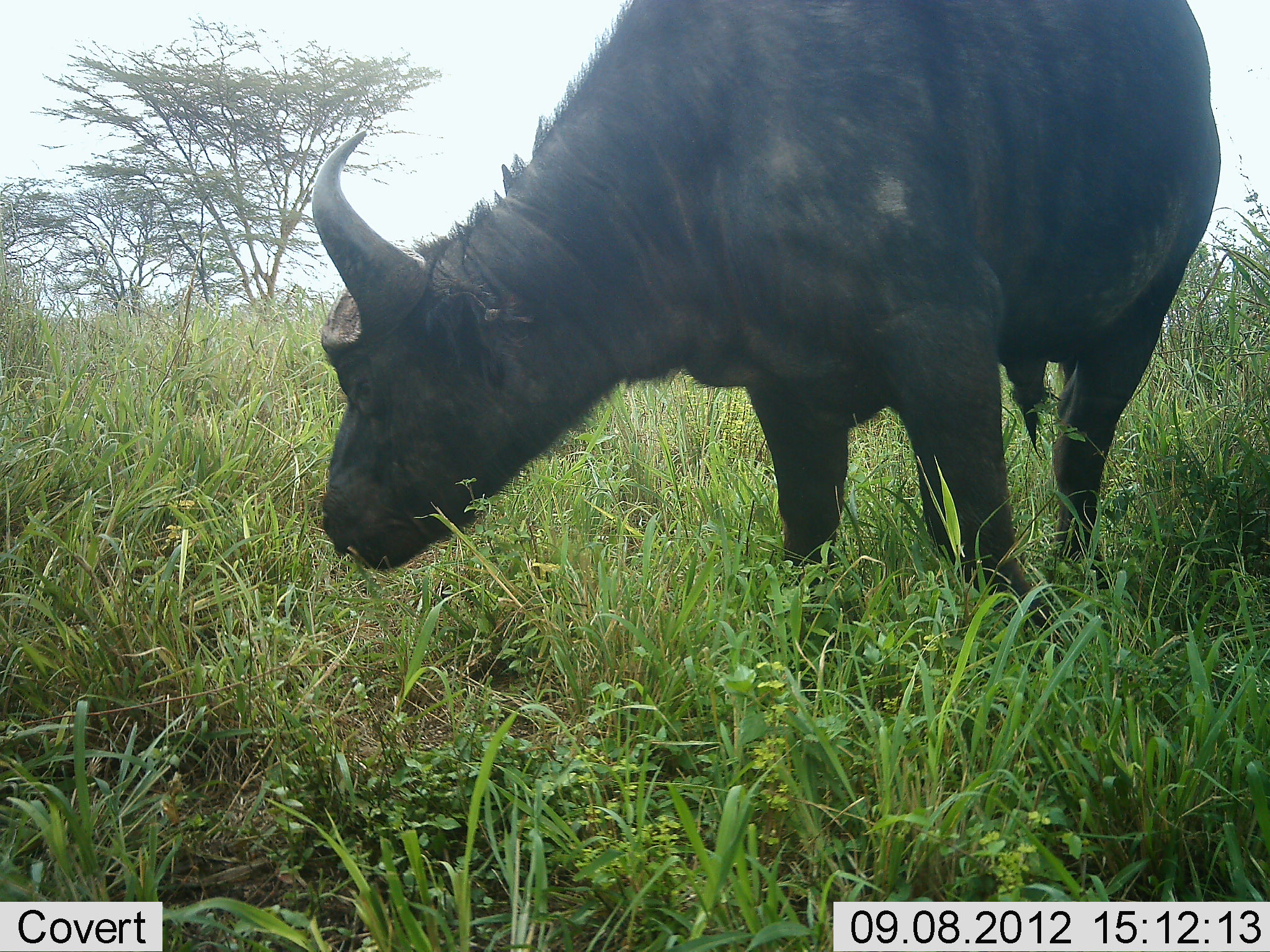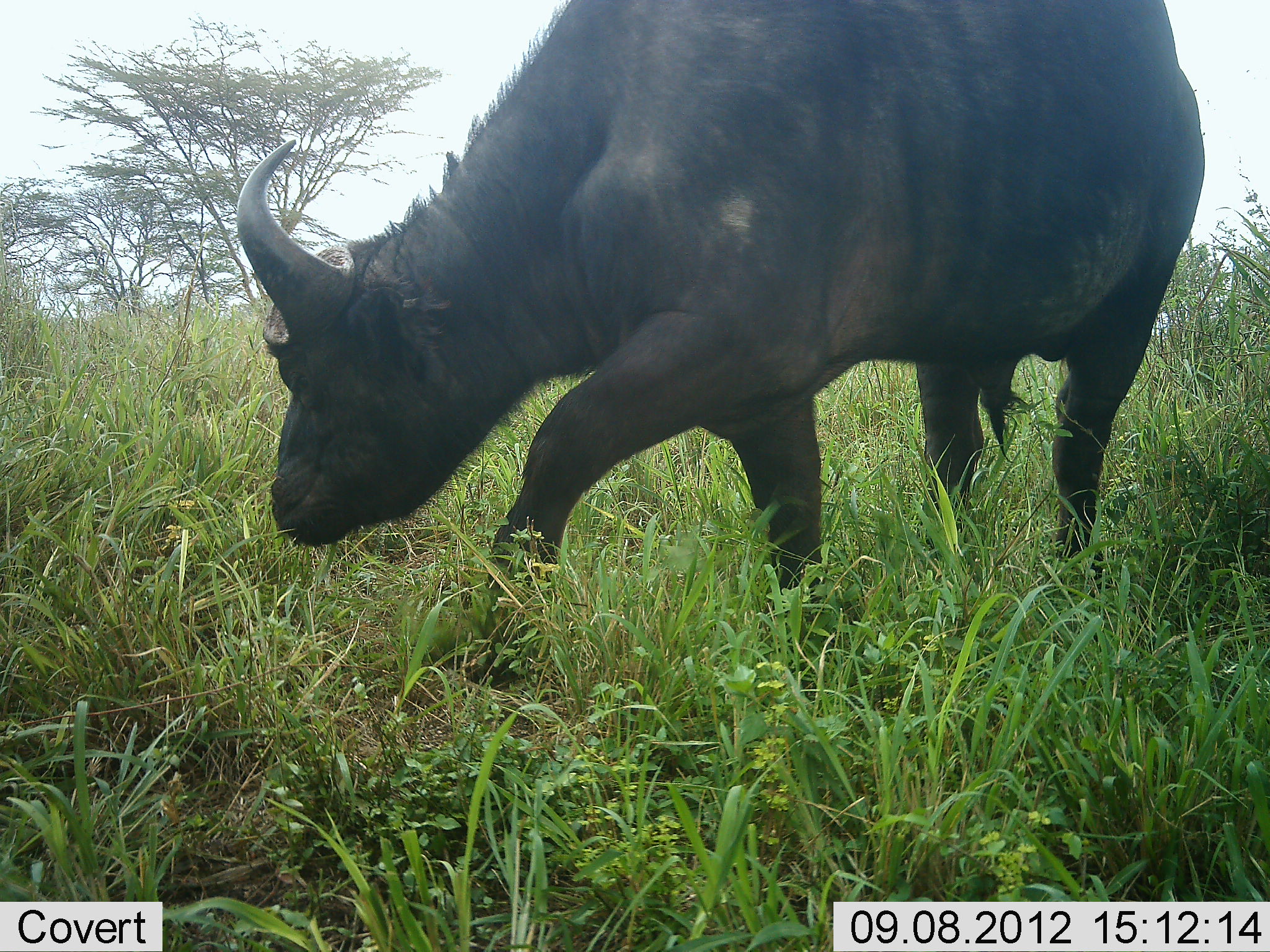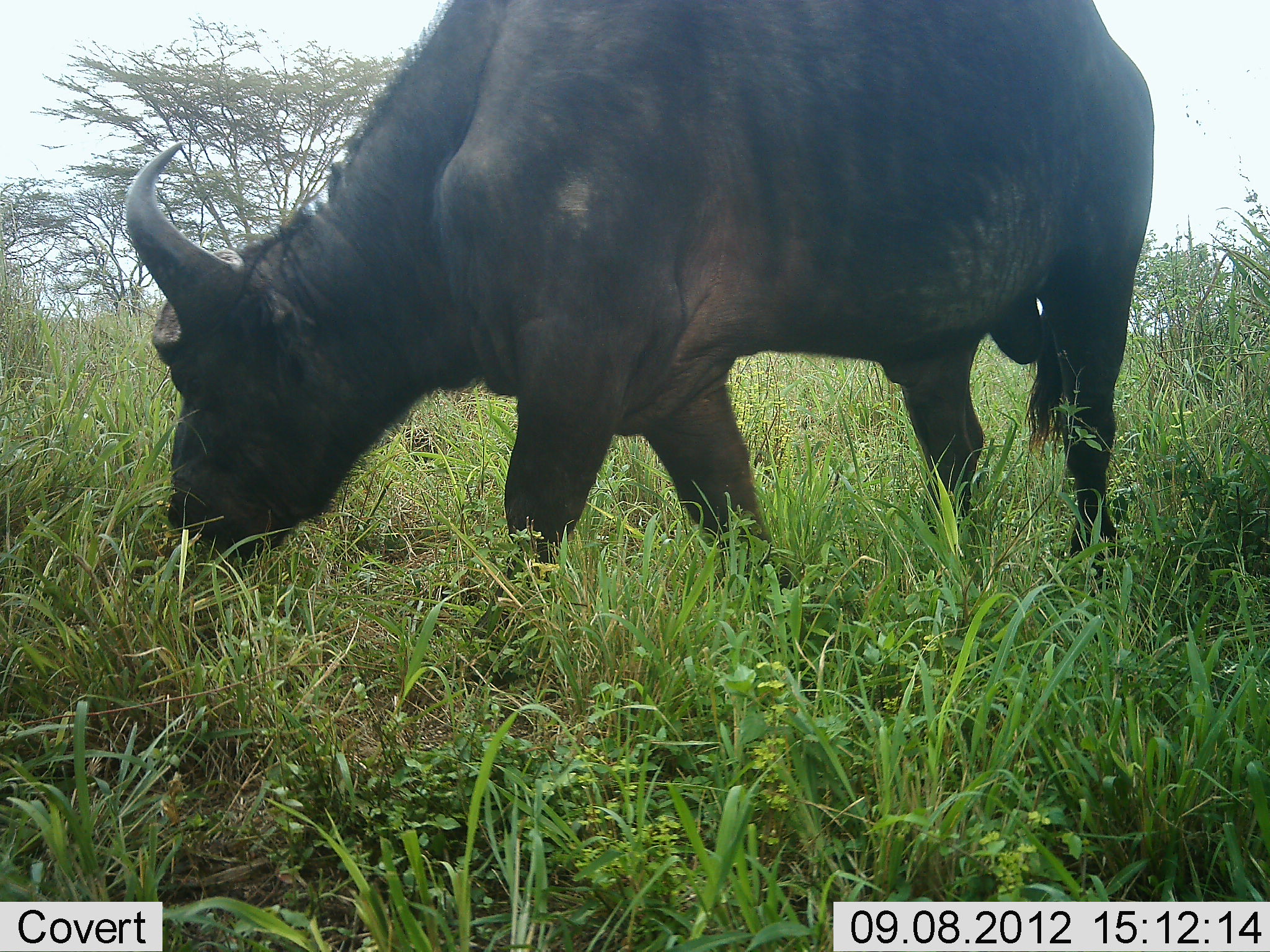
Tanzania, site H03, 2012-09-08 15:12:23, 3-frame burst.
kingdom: Animalia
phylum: Chordata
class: Mammalia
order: Artiodactyla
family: Bovidae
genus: Syncerus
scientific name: Syncerus caffer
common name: cape buffalo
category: buffalo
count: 1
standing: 0%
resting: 0%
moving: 70%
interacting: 0%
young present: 0%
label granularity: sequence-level